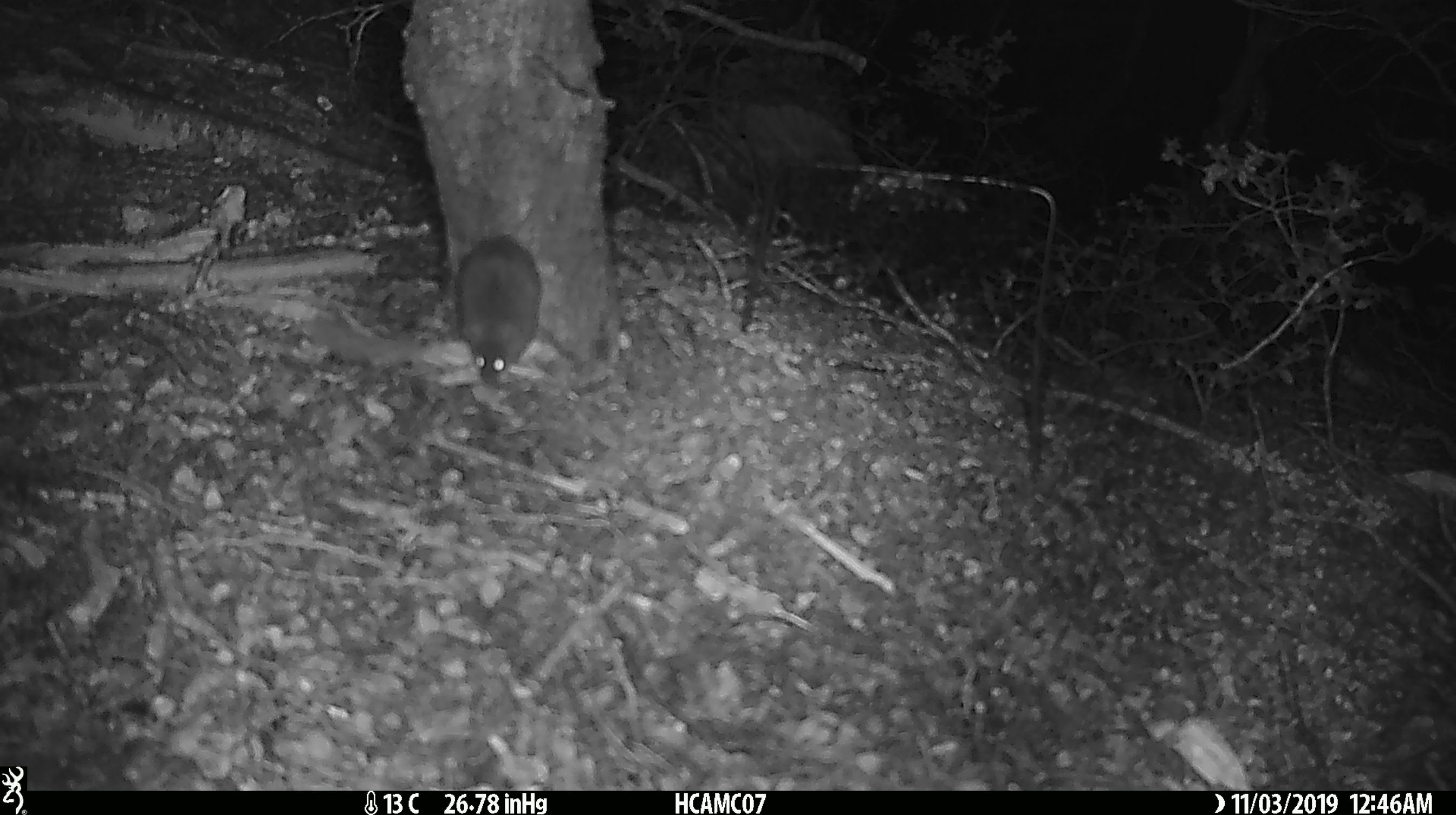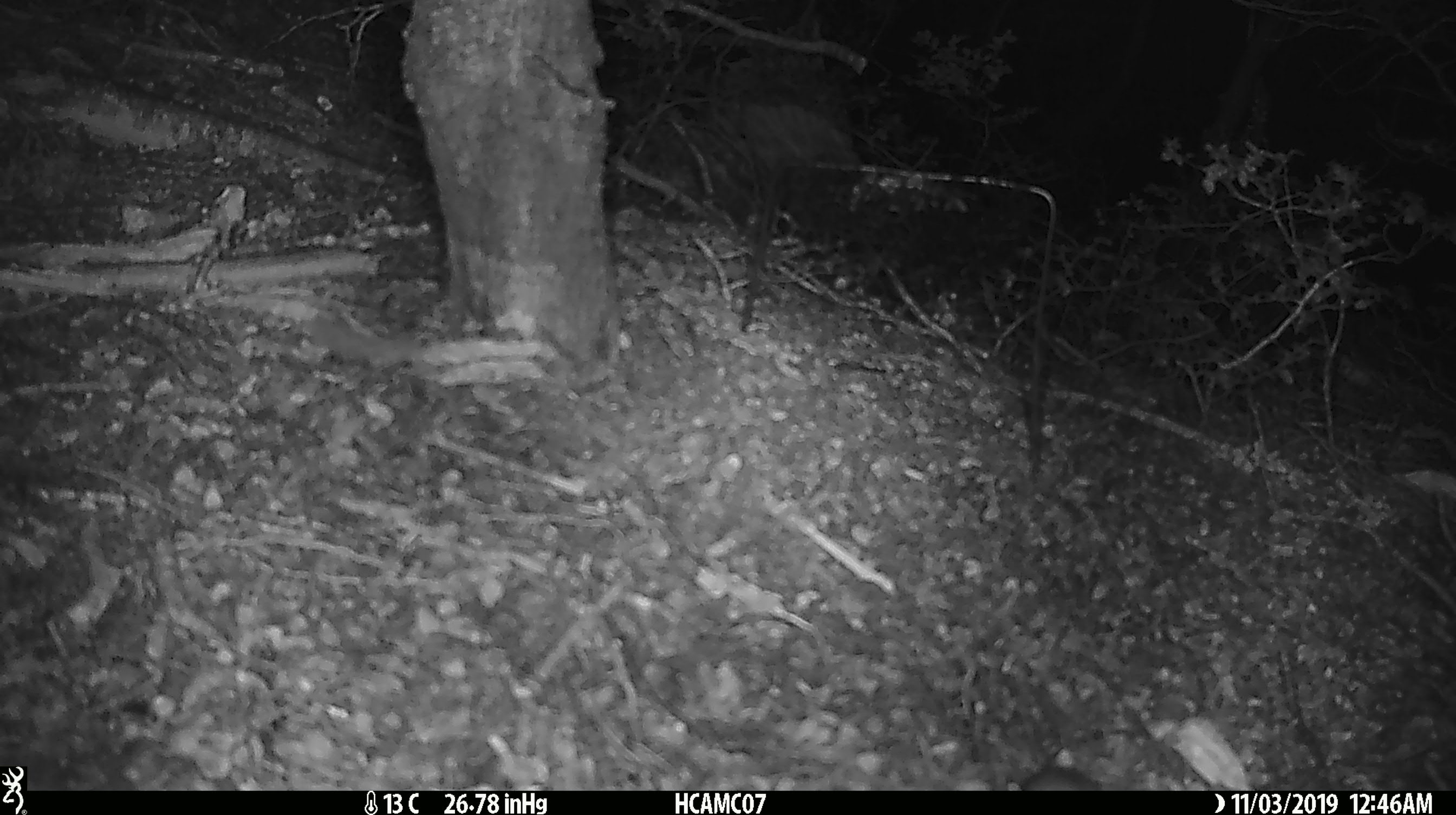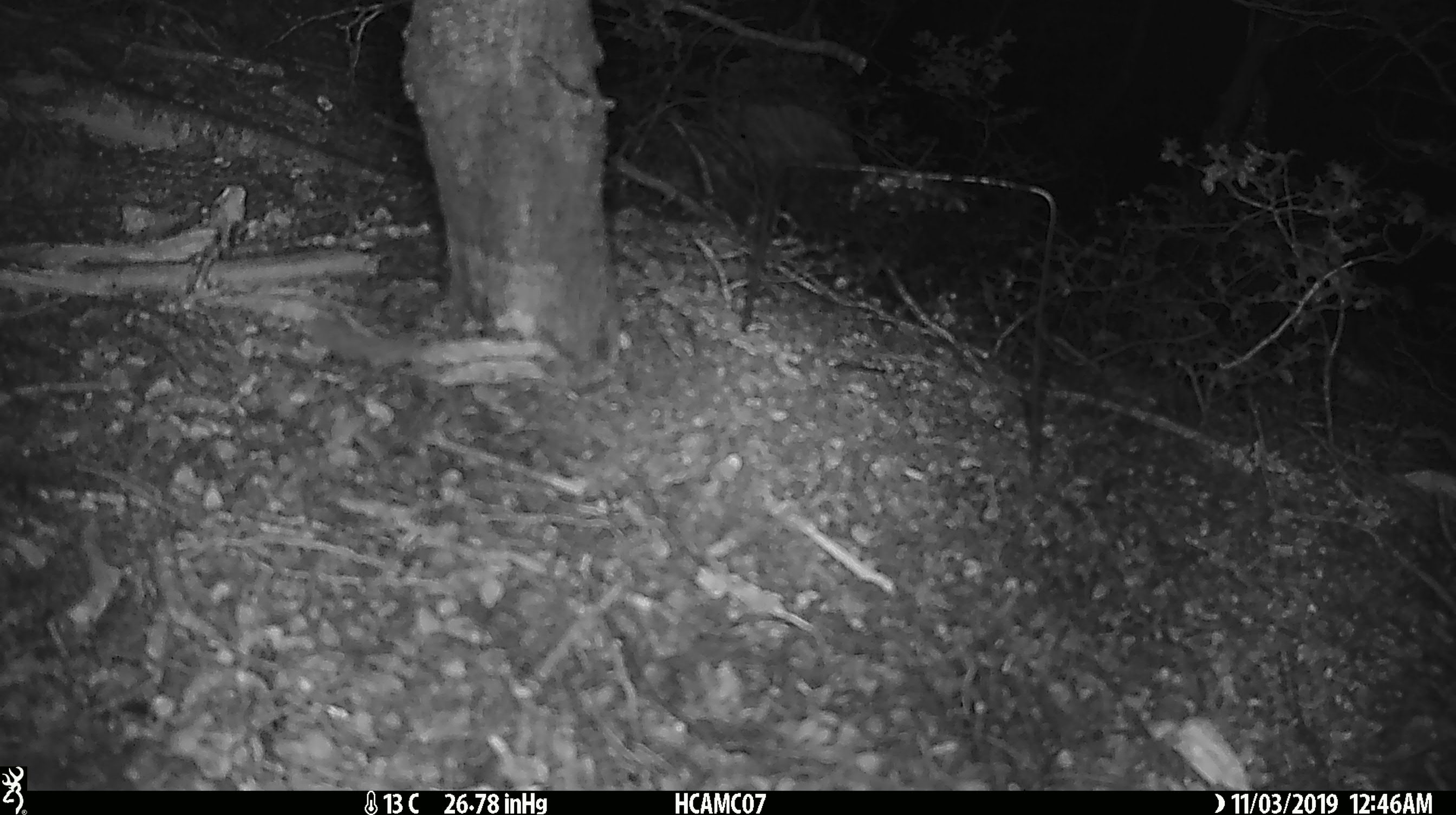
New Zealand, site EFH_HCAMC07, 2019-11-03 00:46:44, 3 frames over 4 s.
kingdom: Animalia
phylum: Chordata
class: Mammalia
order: Rodentia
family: Muridae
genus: Mus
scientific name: Mus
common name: mouse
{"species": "mouse (Mus)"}